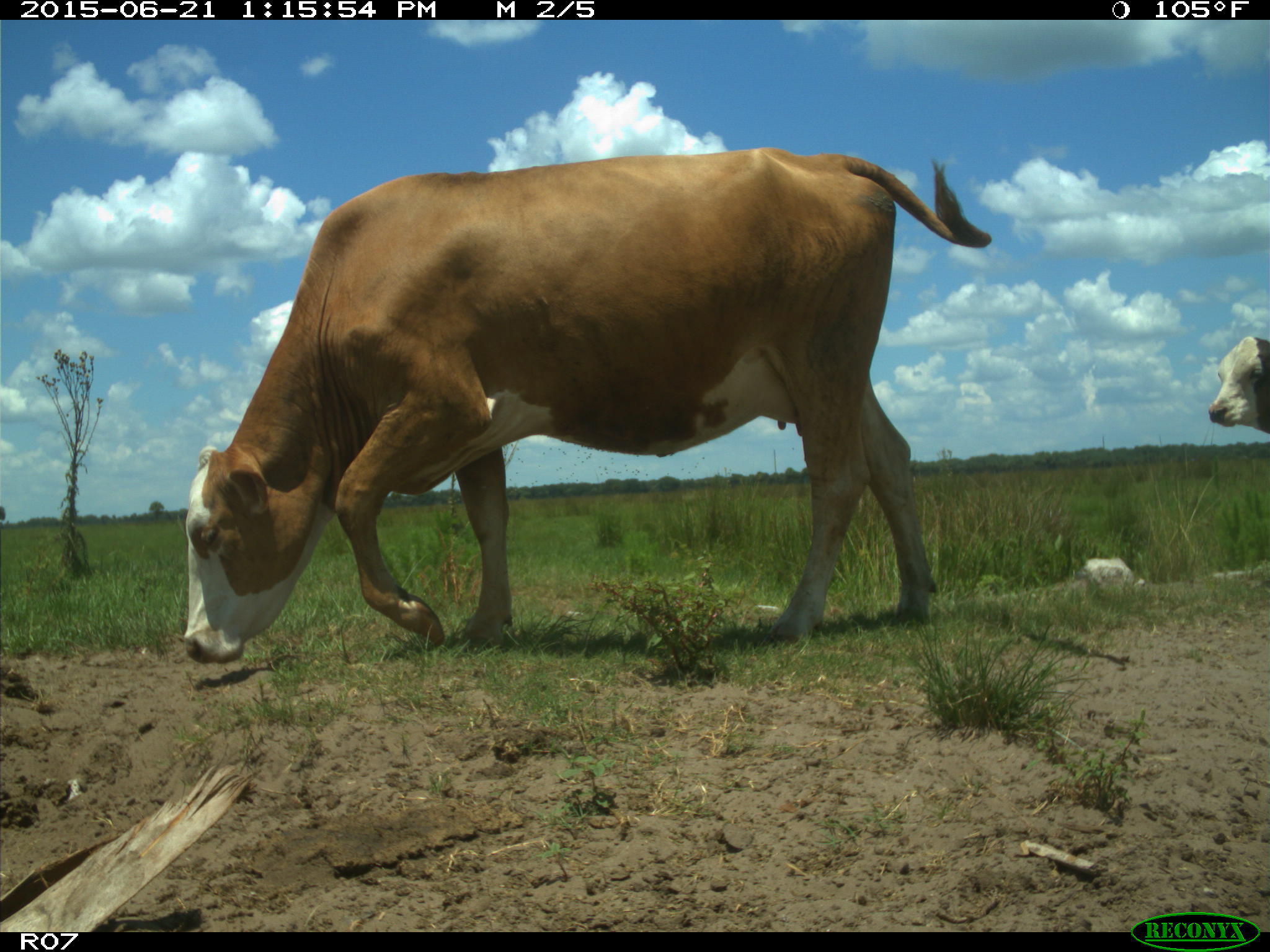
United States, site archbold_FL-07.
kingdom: Animalia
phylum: Chordata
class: Mammalia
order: Artiodactyla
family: Bovidae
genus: Bos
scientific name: Bos taurus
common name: domestic cow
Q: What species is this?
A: Bos taurus (domestic cow).